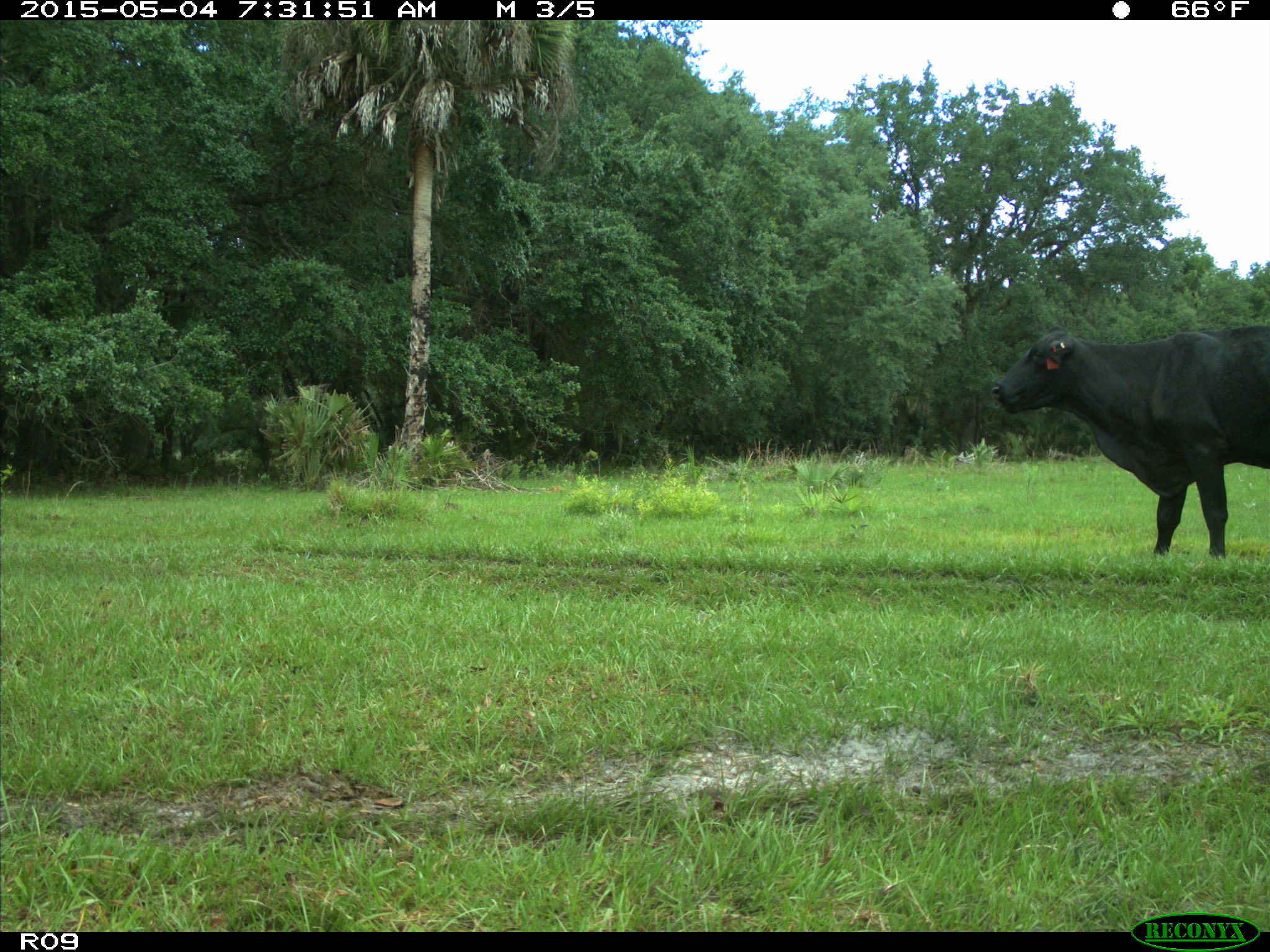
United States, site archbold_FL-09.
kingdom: Animalia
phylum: Chordata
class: Mammalia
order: Artiodactyla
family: Bovidae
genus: Bos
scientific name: Bos taurus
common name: domestic cow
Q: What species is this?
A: Bos taurus (domestic cow).